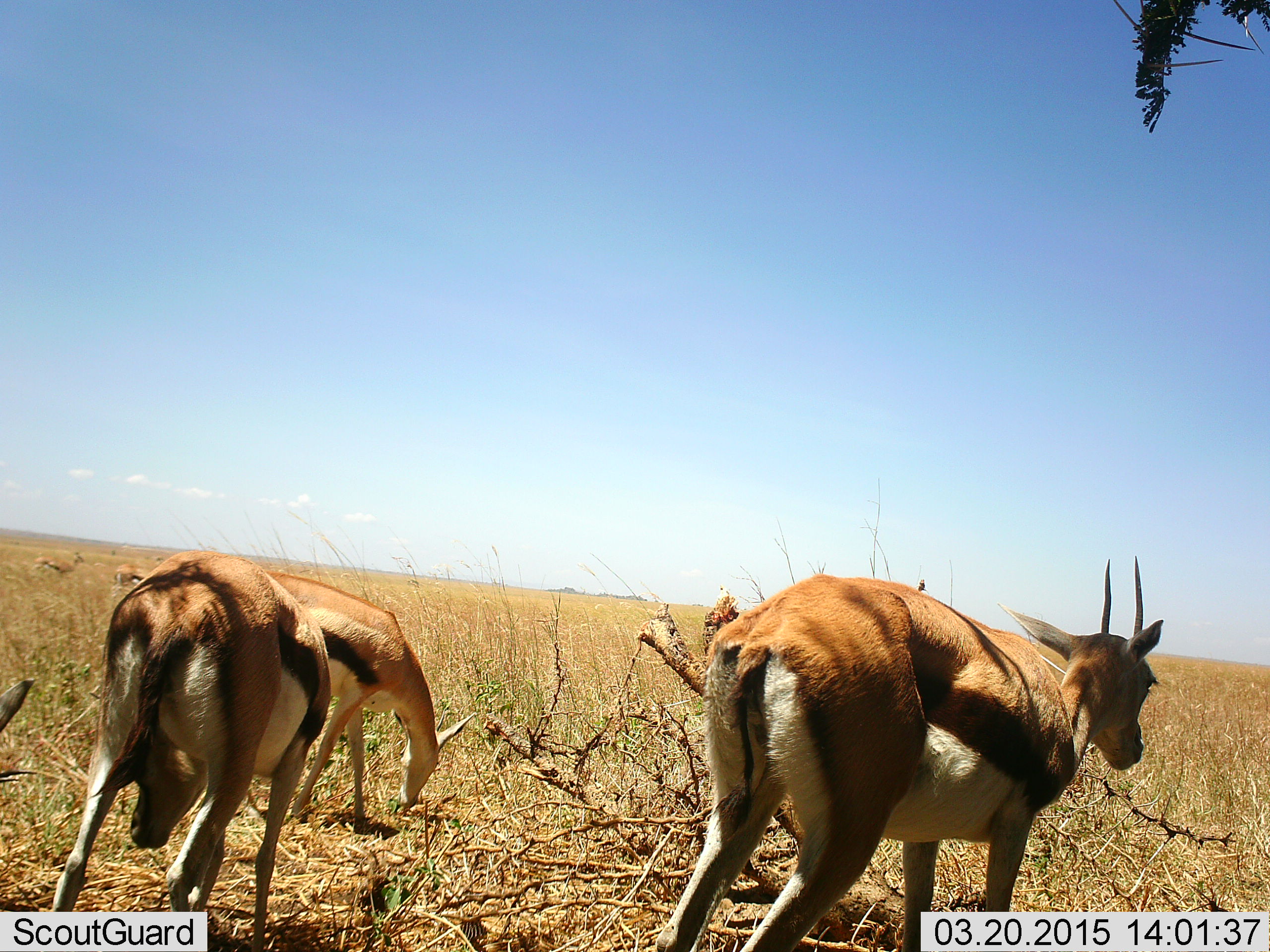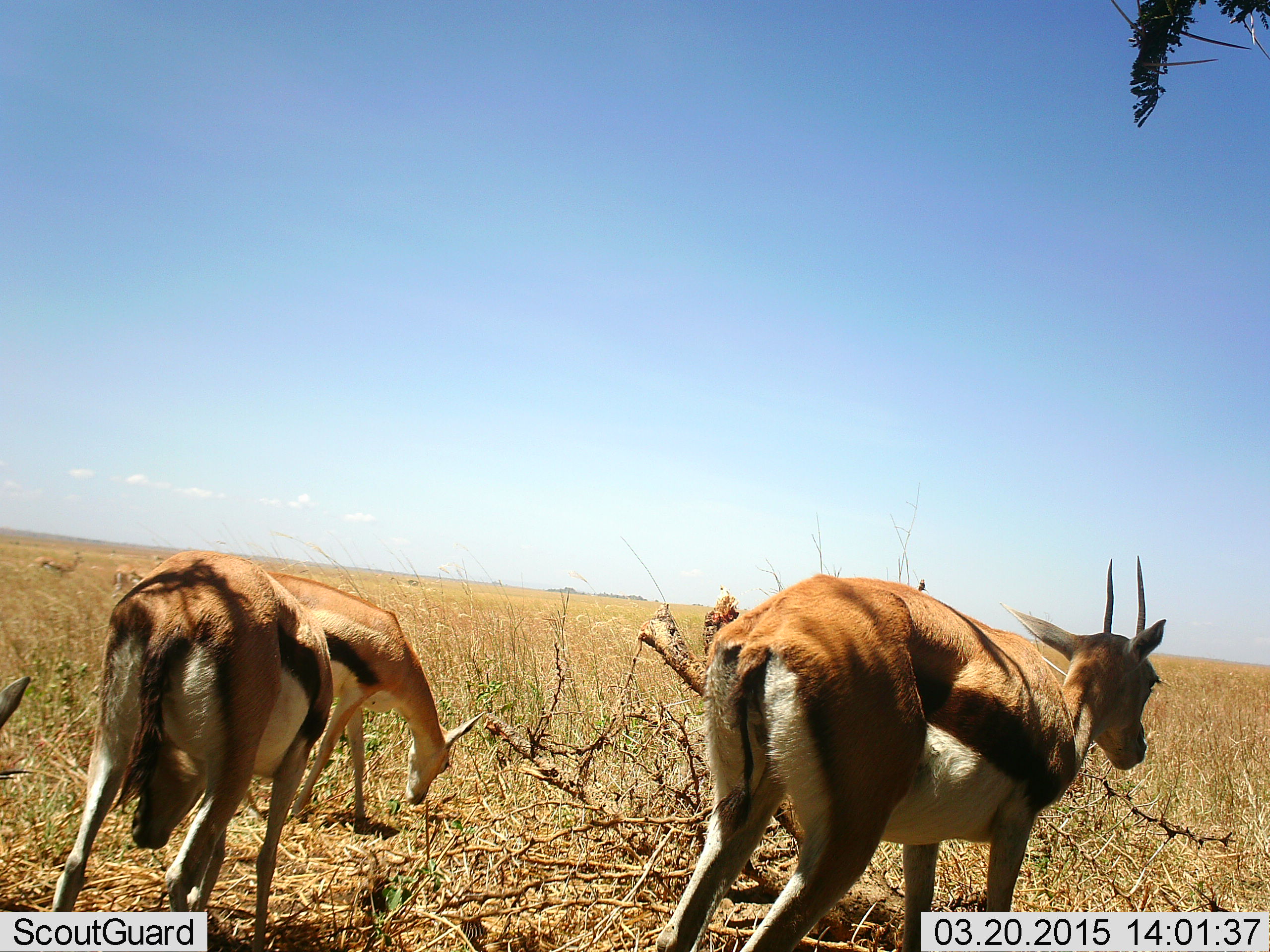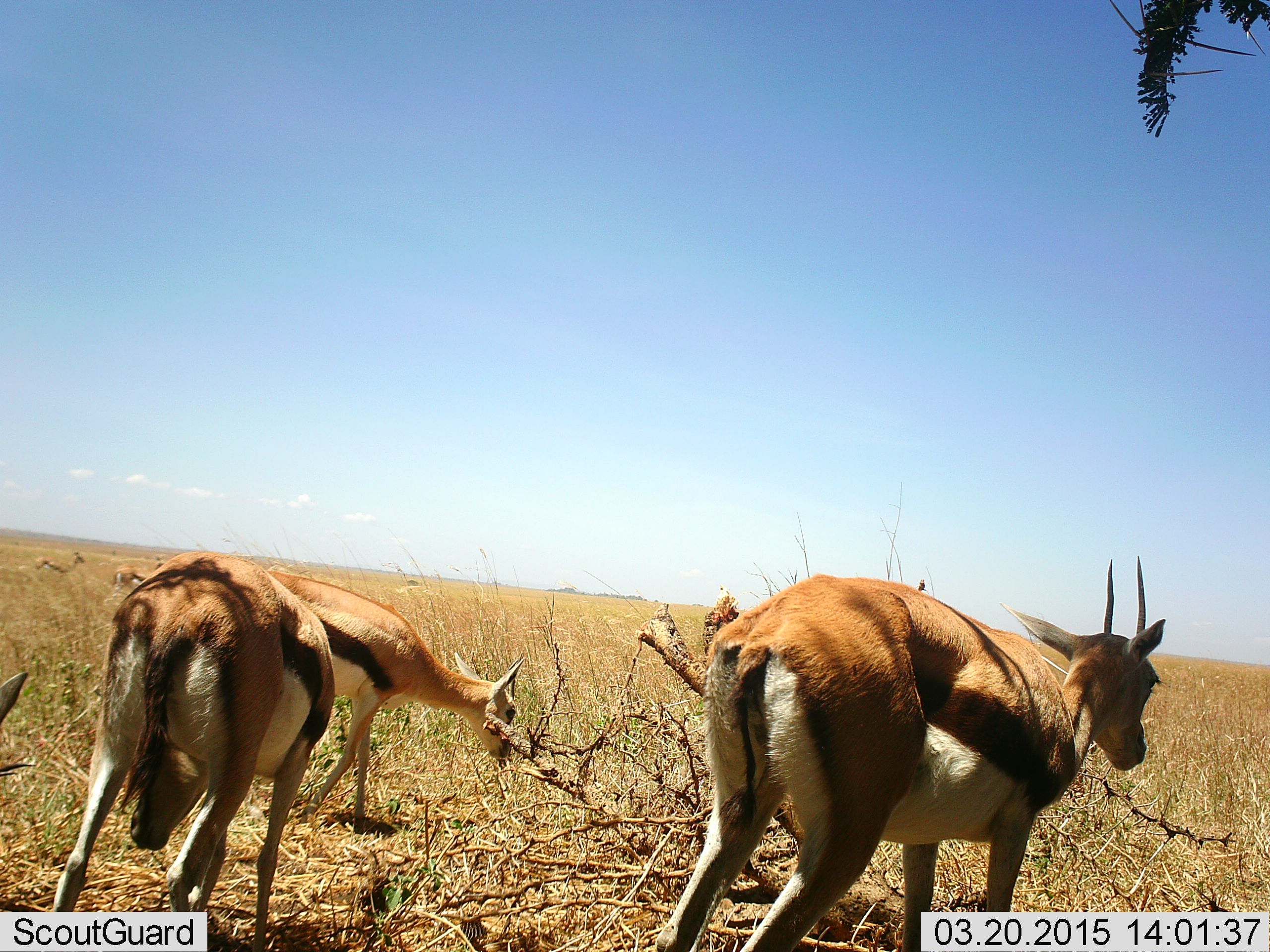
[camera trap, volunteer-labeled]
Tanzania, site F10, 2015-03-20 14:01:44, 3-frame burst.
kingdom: Animalia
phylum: Chordata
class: Mammalia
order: Artiodactyla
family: Bovidae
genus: Eudorcas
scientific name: Eudorcas thomsonii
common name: thomson's gazelle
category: gazellethomsons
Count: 6.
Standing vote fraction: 90%.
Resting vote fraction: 0%.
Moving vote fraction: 20%.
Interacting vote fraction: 10%.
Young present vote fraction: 0%.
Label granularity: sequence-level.